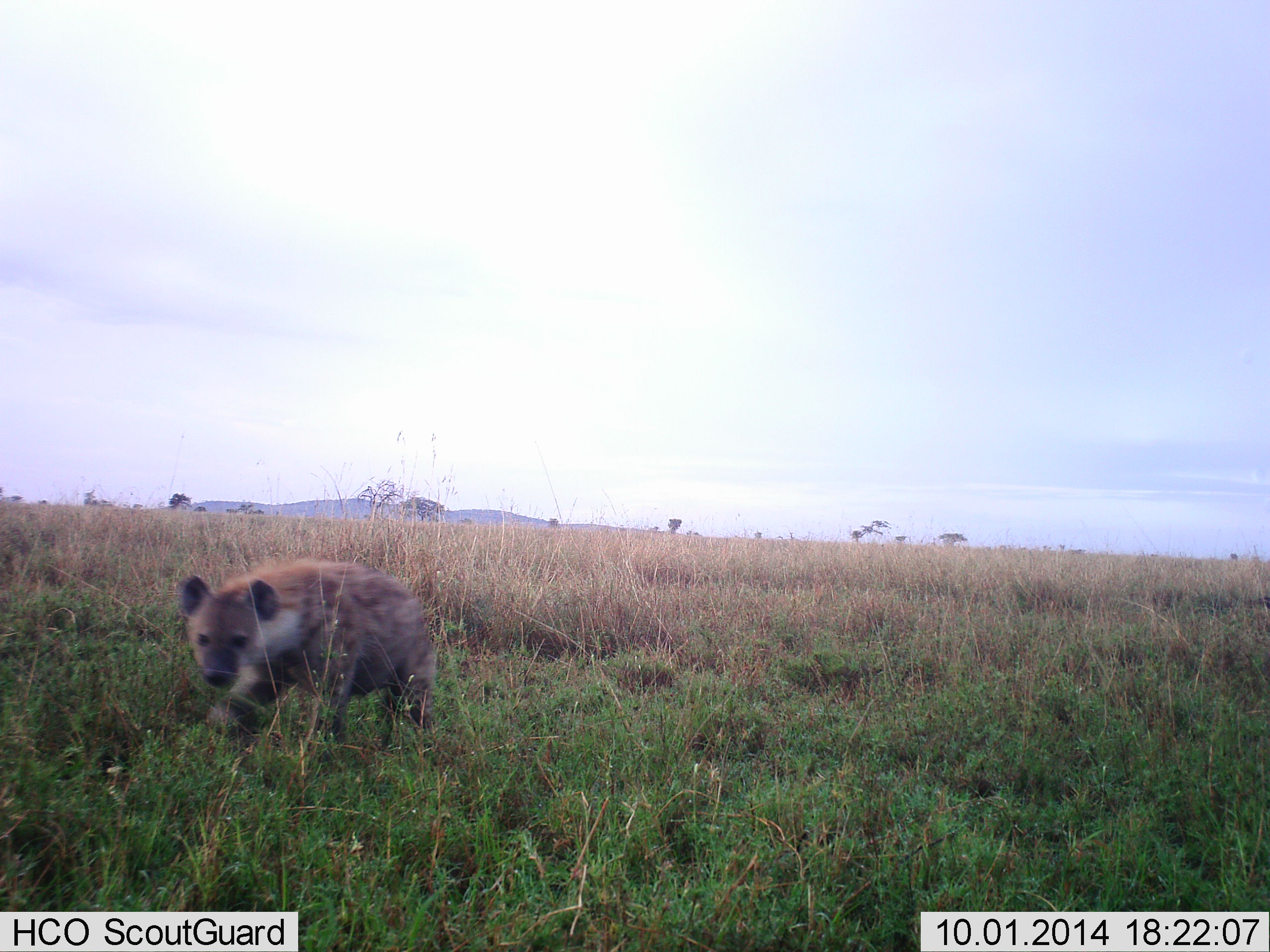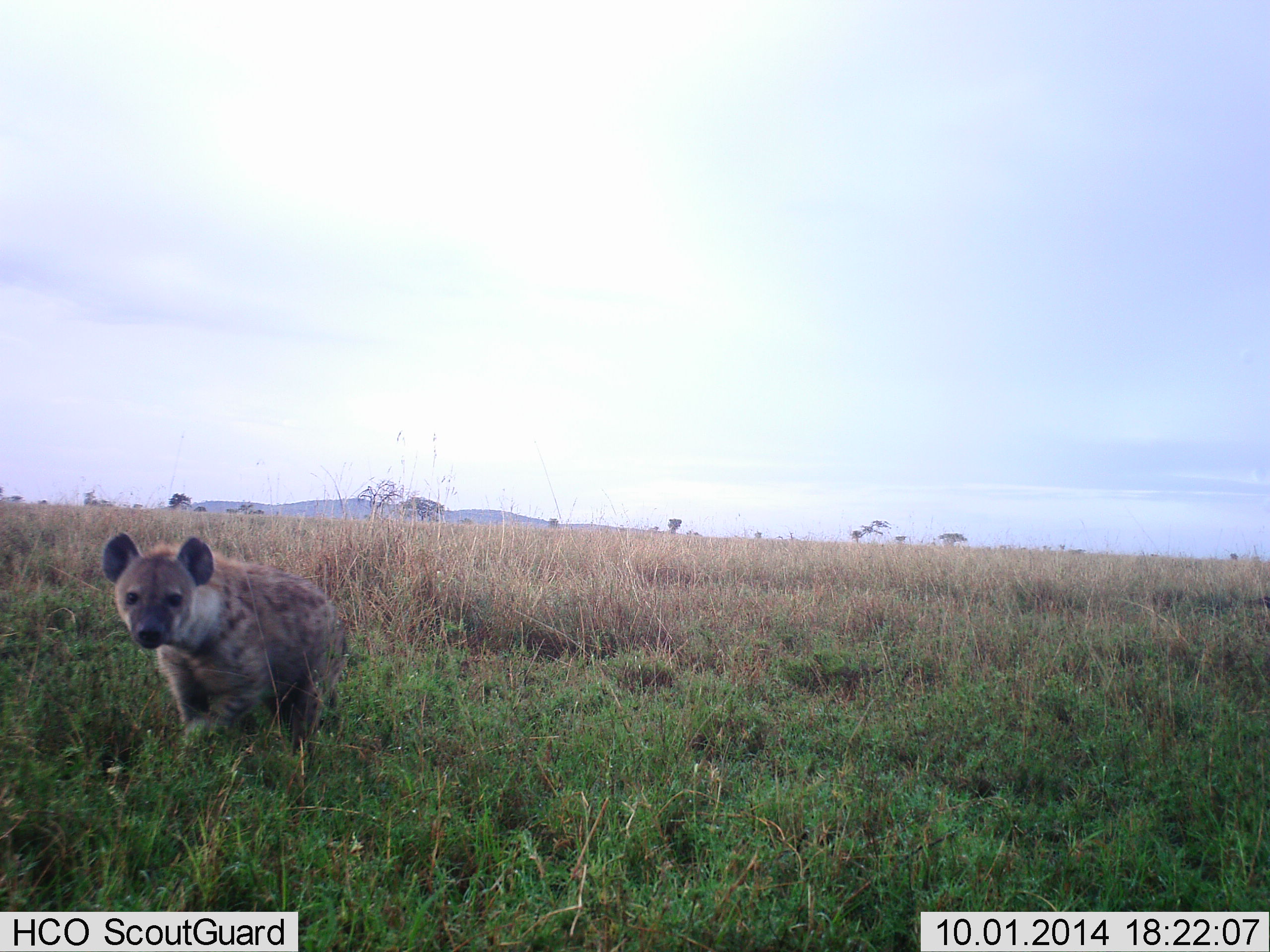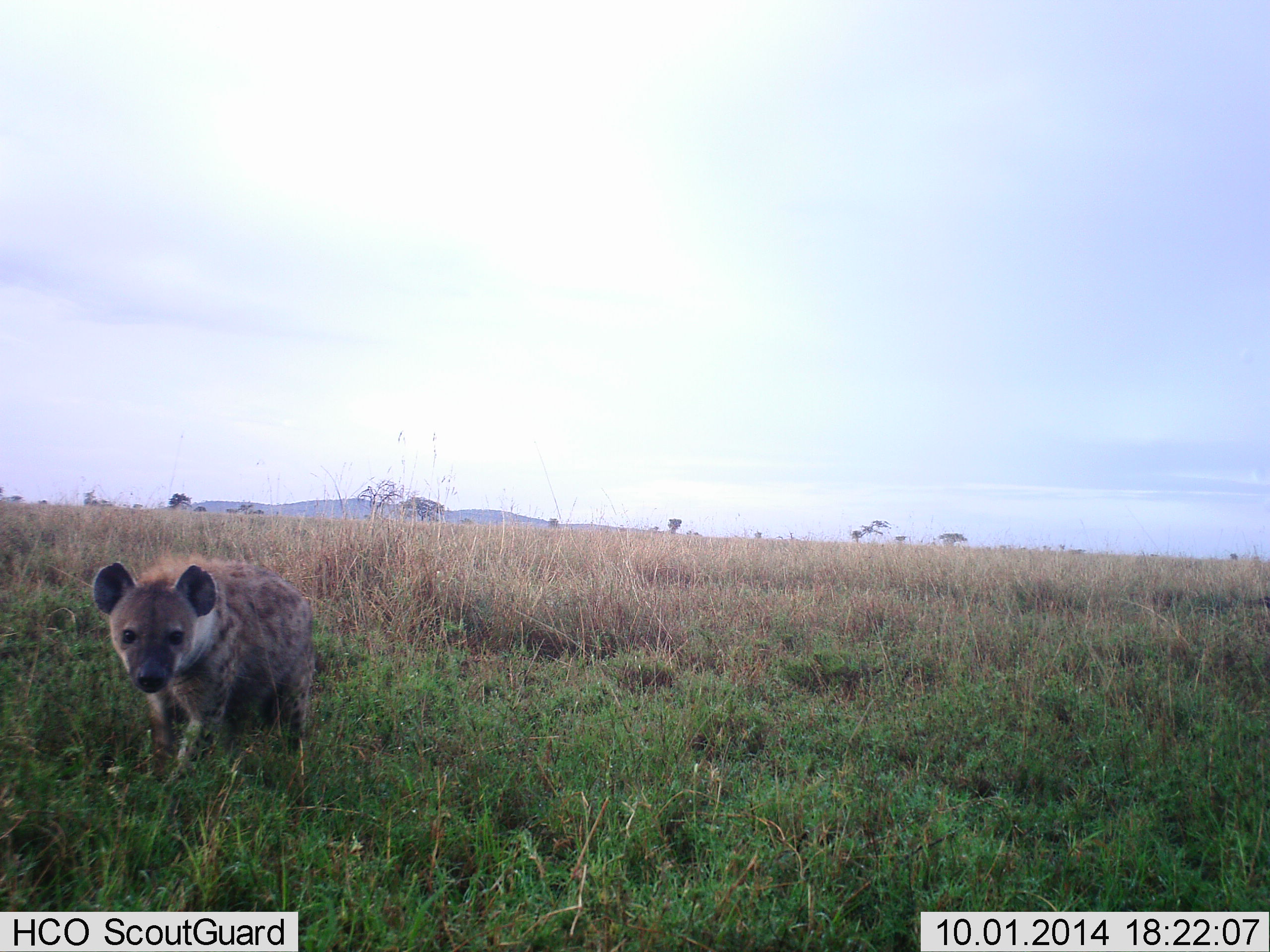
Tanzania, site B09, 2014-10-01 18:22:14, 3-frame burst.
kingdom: Animalia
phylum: Chordata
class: Mammalia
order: Carnivora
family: Hyaenidae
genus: Crocuta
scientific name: Crocuta crocuta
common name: spotted hyena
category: hyenaspotted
Hyenaspotted (spotted hyena) (Crocuta crocuta), count 1. Behavior (volunteer vote fractions): standing 0%, resting 0%, moving 90%, interacting 10%. Young present (vote fraction): 0%. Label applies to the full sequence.